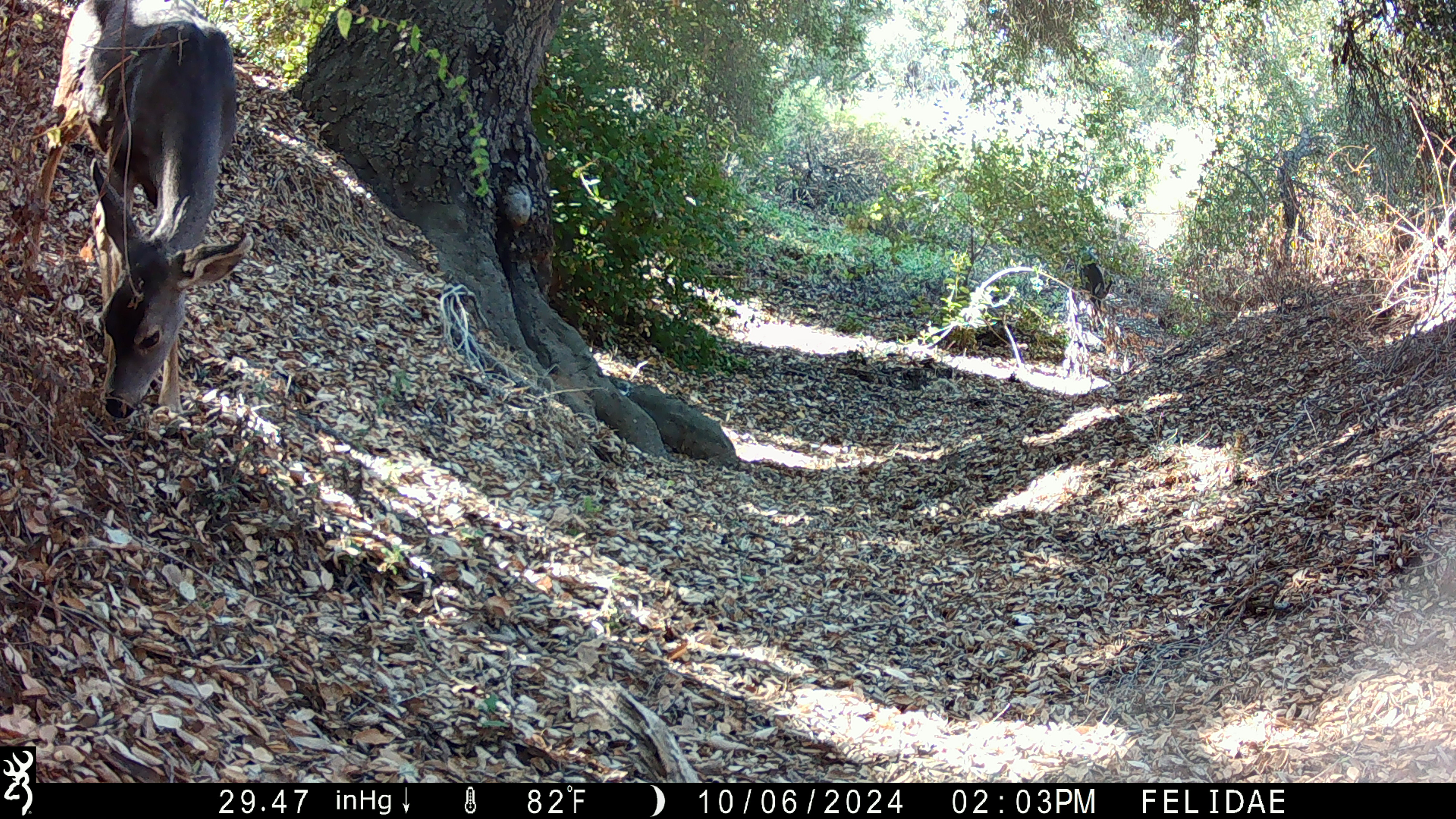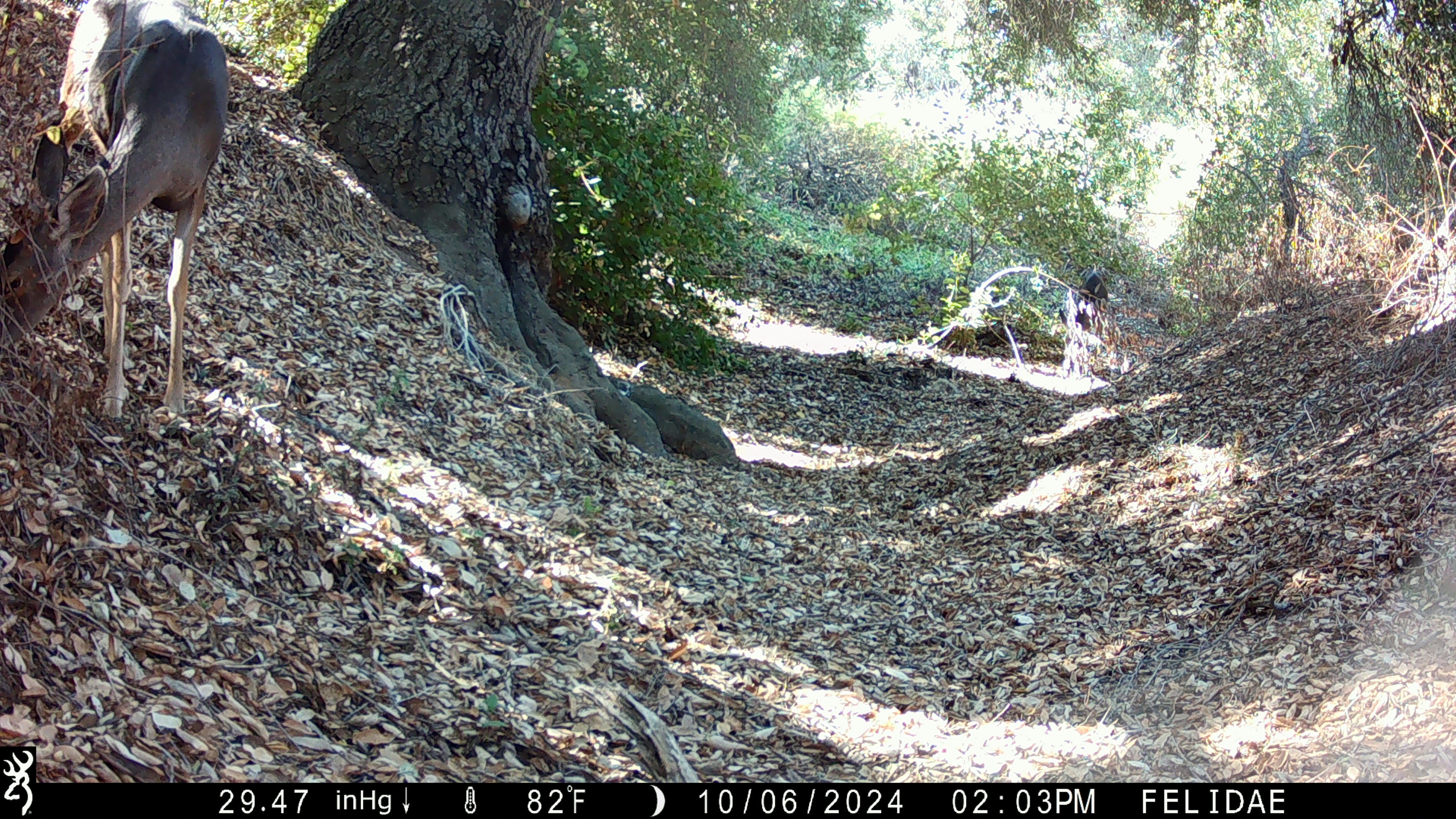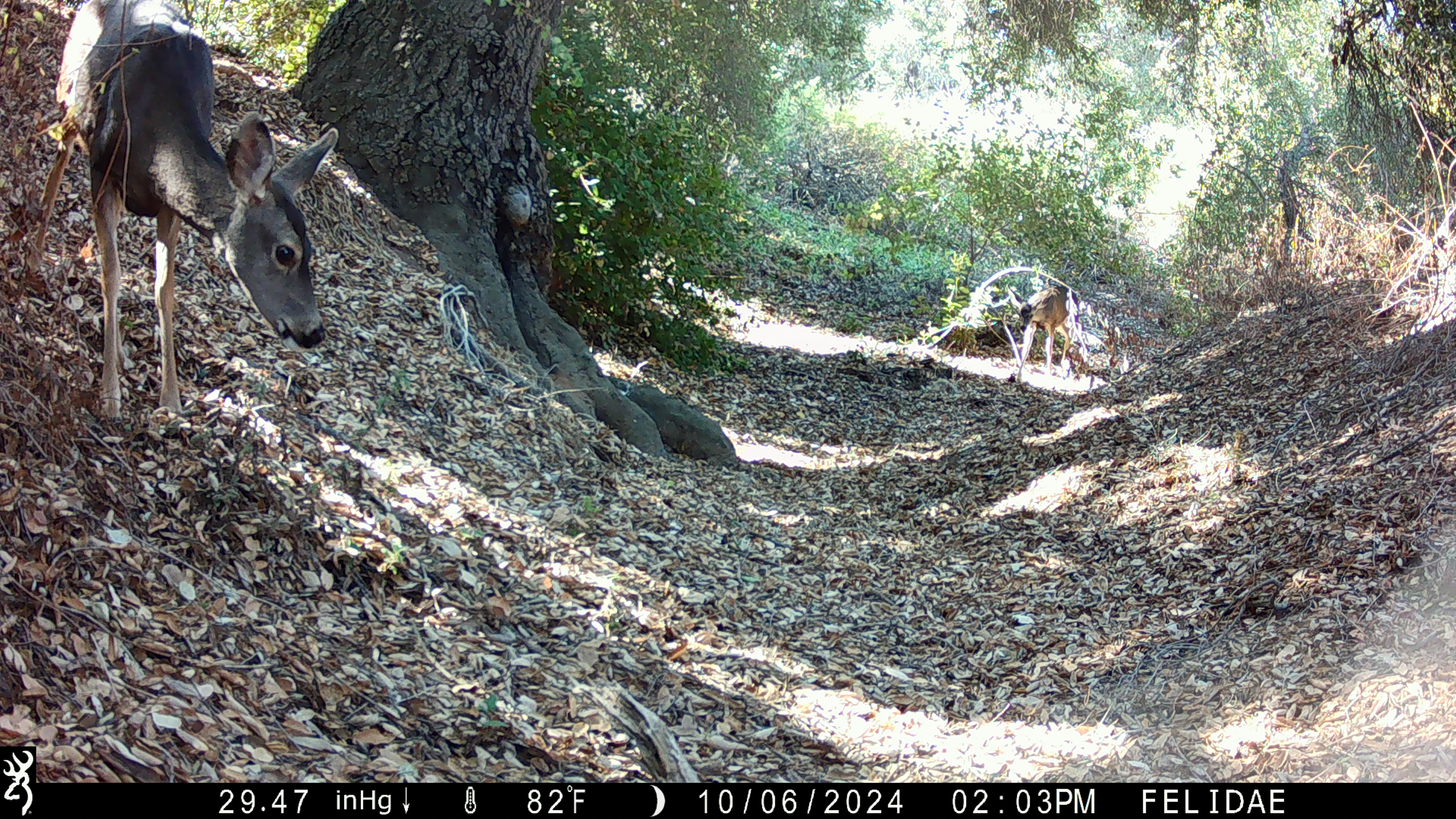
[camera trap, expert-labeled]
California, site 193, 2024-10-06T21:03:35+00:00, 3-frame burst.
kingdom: Animalia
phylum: Chordata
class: Mammalia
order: Artiodactyla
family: Cervidae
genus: Odocoileus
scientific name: Odocoileus hemionus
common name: mule deer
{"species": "mule deer (Odocoileus hemionus)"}